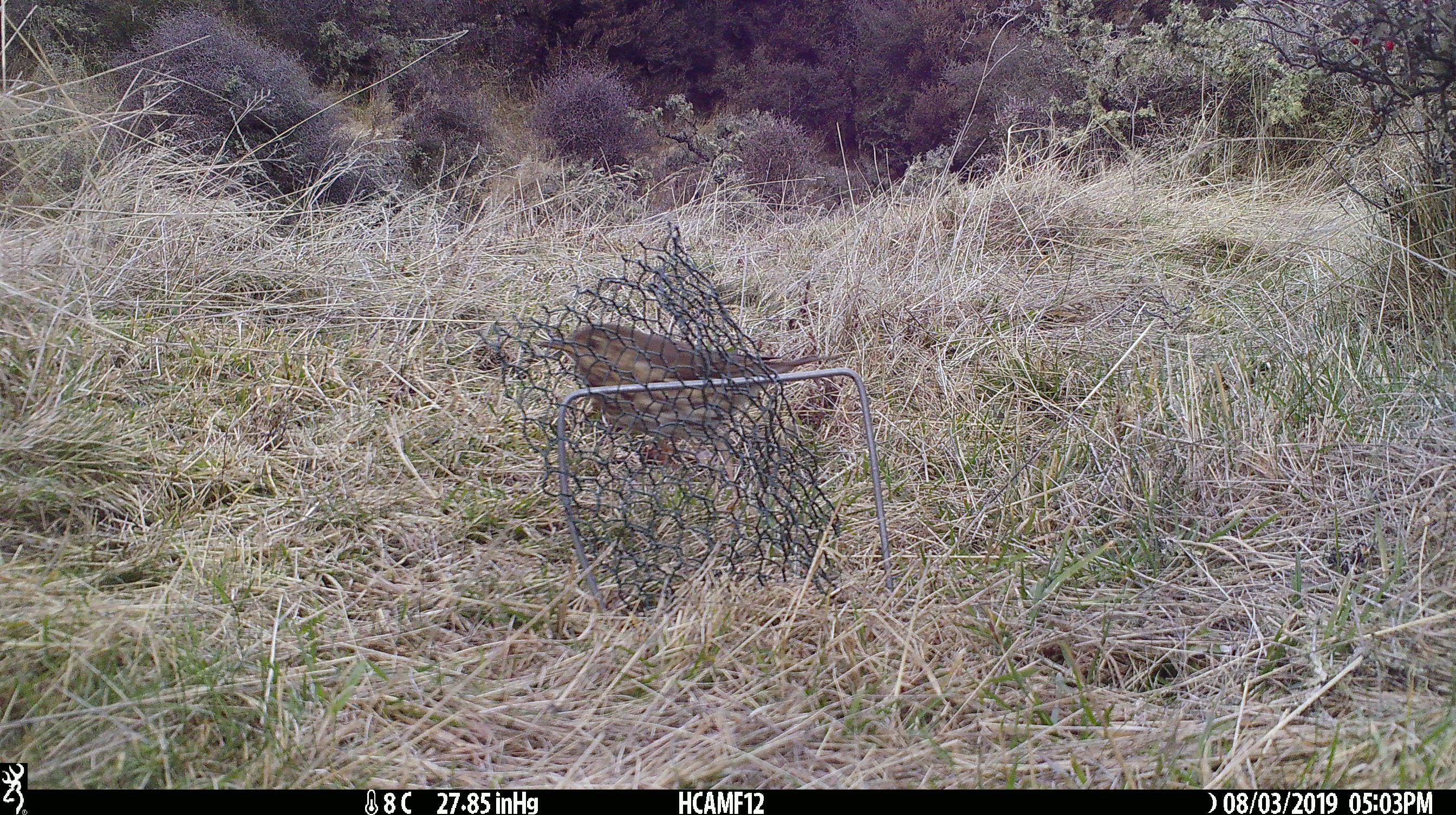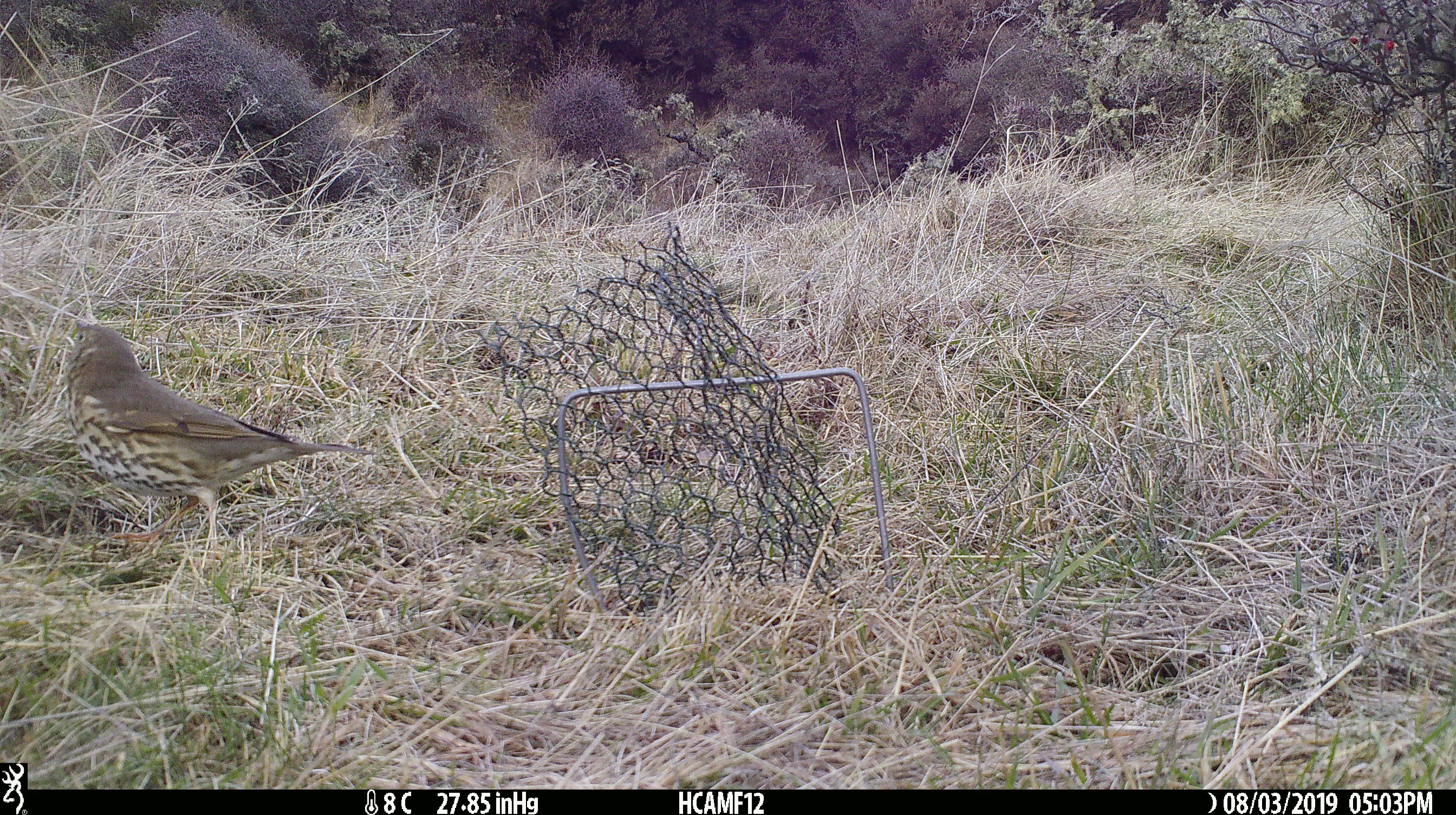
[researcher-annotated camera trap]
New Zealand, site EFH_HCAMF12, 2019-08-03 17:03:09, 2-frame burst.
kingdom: Animalia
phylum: Chordata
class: Aves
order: Passeriformes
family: Turdidae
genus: Turdus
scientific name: Turdus philomelos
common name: song thrush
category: thrush